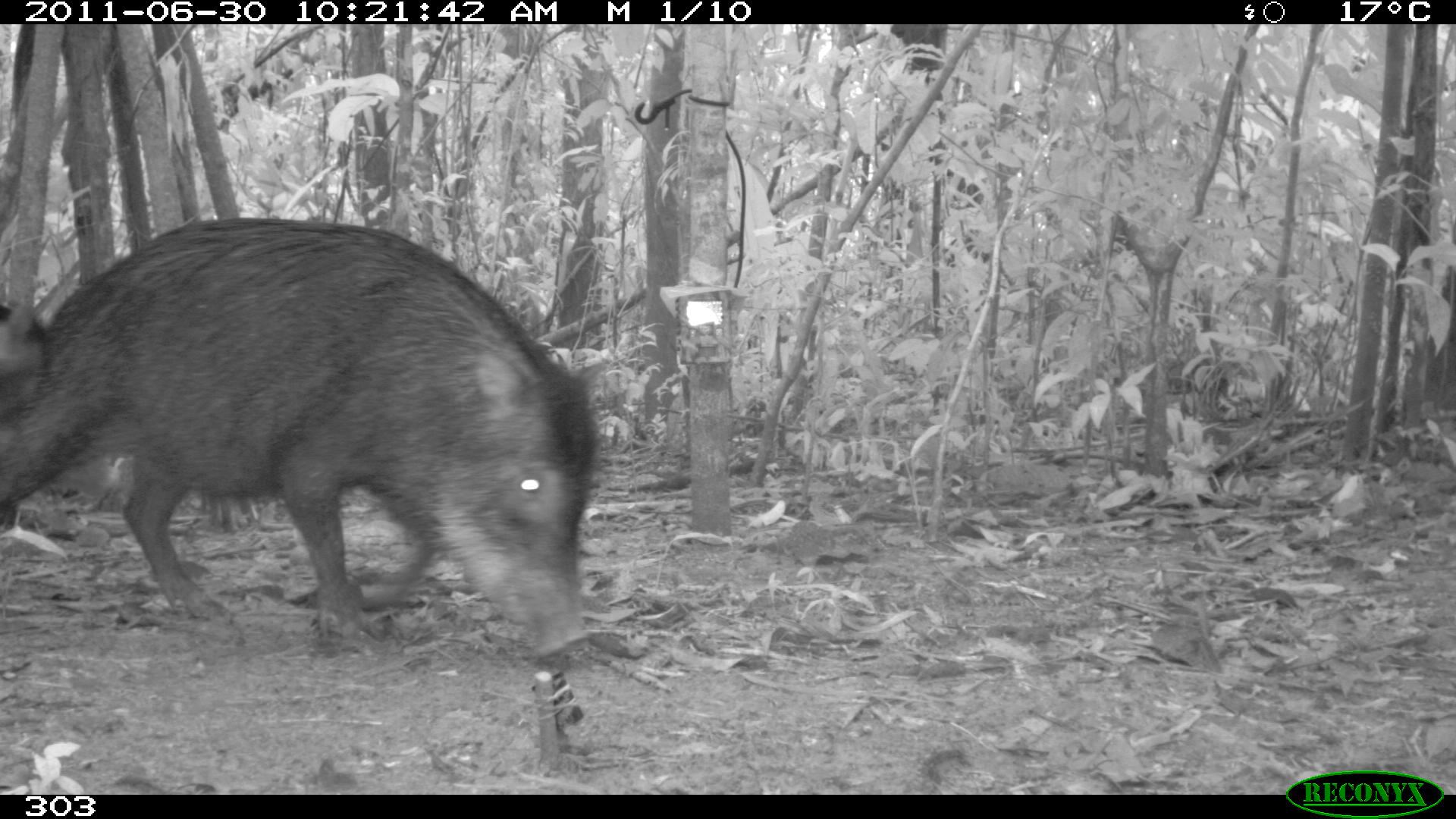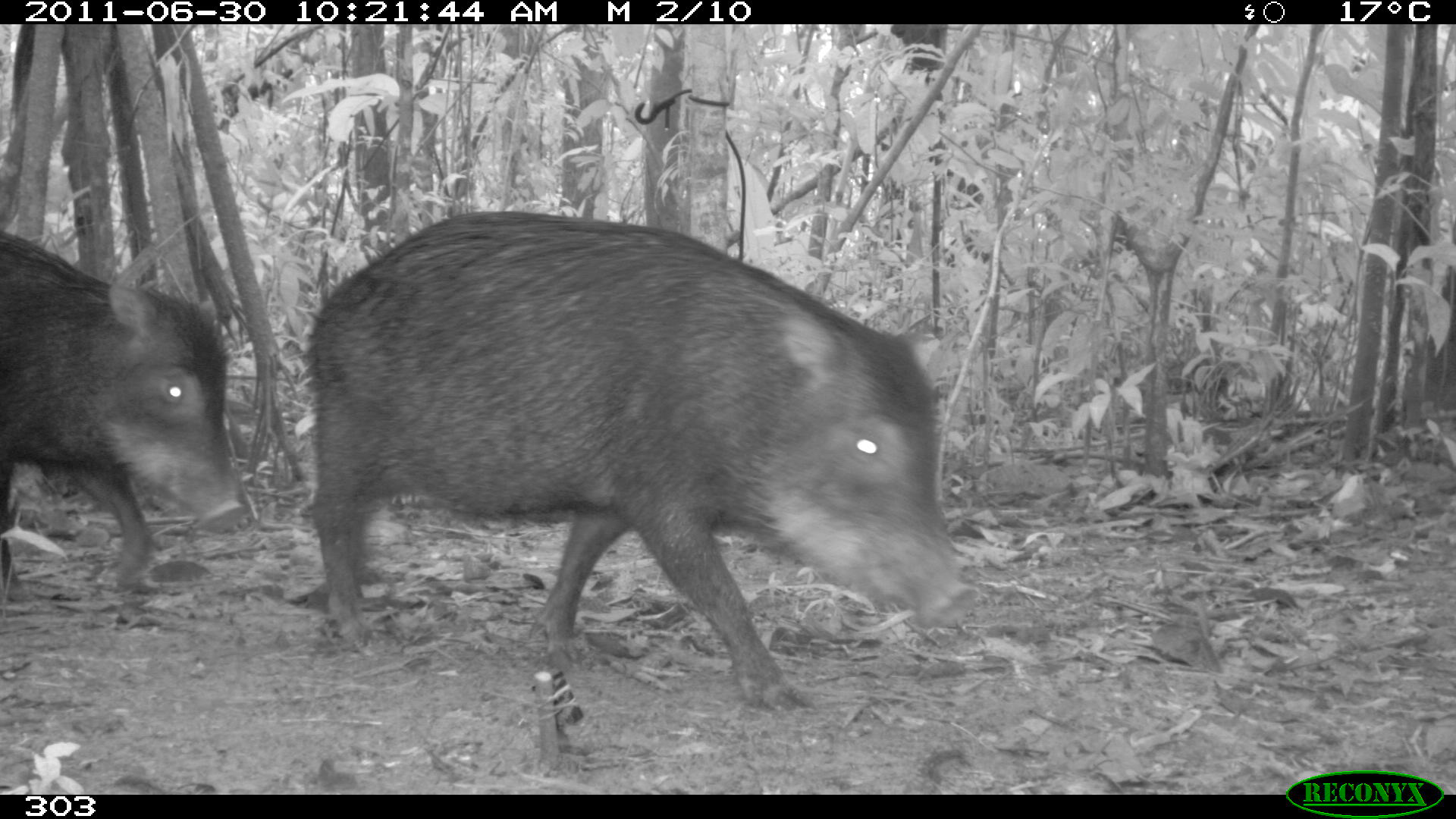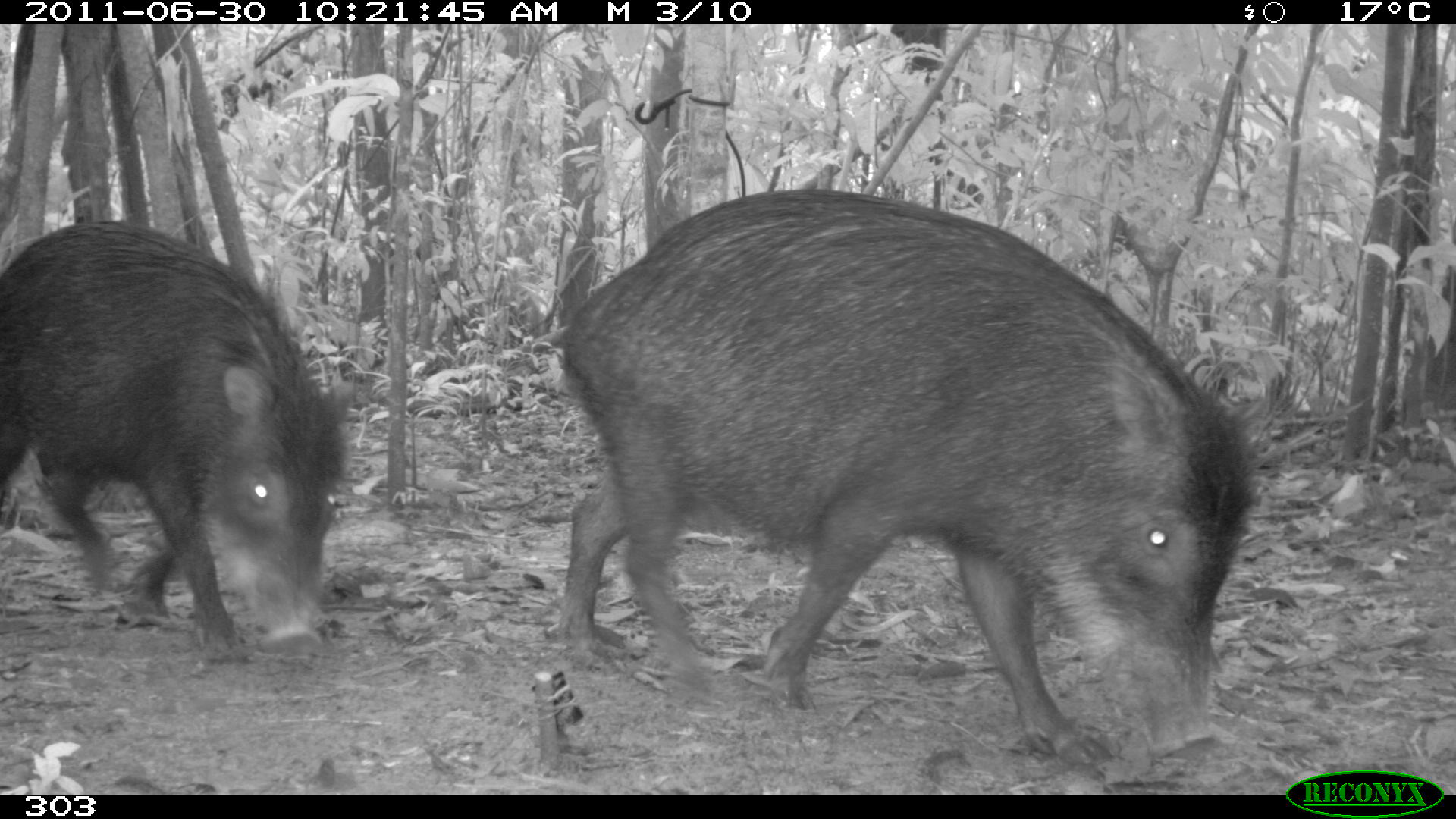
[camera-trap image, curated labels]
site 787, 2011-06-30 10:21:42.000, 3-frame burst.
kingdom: Animalia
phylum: Chordata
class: Mammalia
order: Artiodactyla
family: Tayassuidae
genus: Tayassu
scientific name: Tayassu pecari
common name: white-lipped peccary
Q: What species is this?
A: Tayassu pecari (white-lipped peccary).